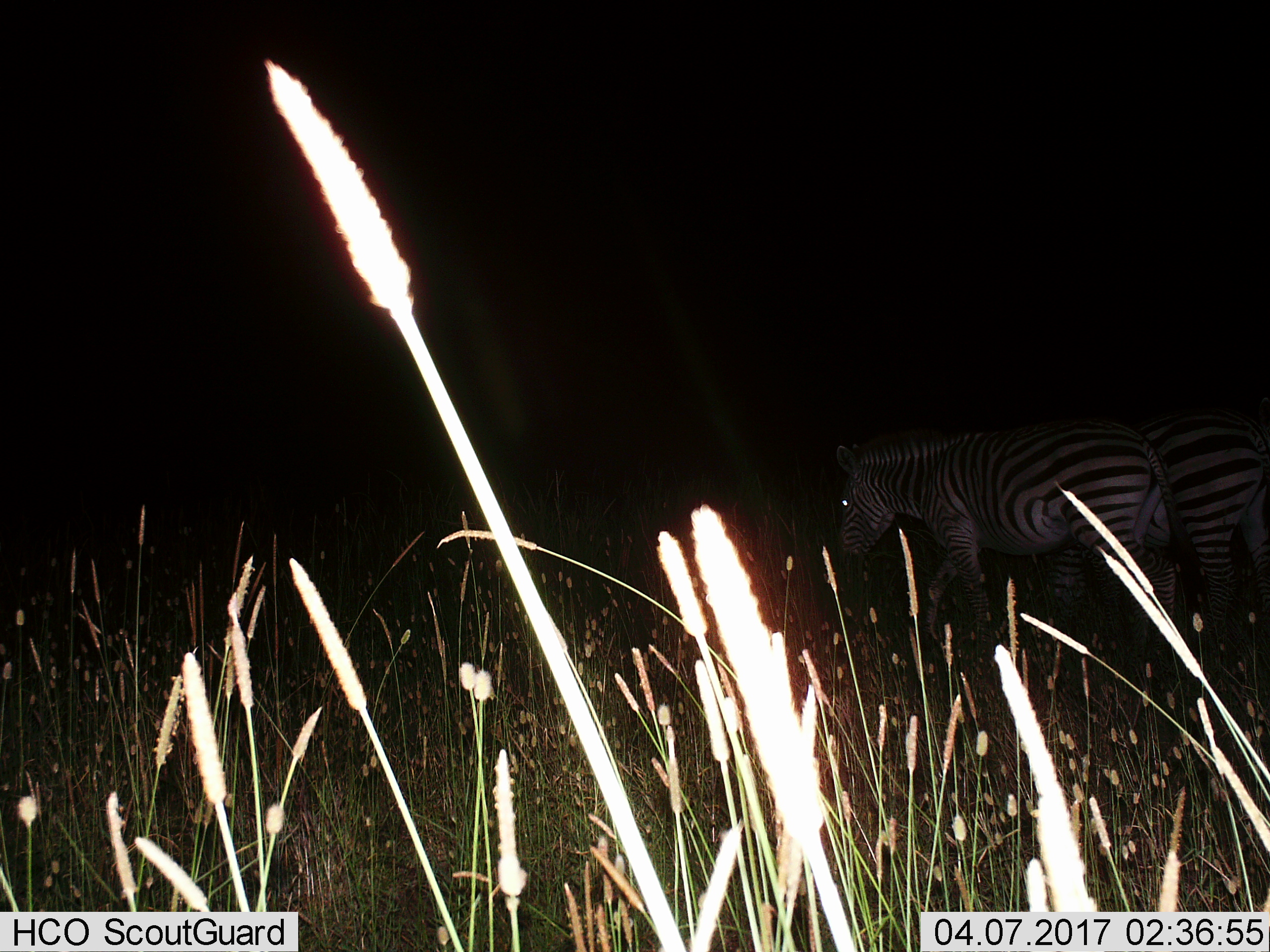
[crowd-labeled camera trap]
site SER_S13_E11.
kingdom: Animalia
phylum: Chordata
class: Mammalia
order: Perissodactyla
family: Equidae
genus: Equus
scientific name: Equus quagga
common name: plains zebra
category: zebraplains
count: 2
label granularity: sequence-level